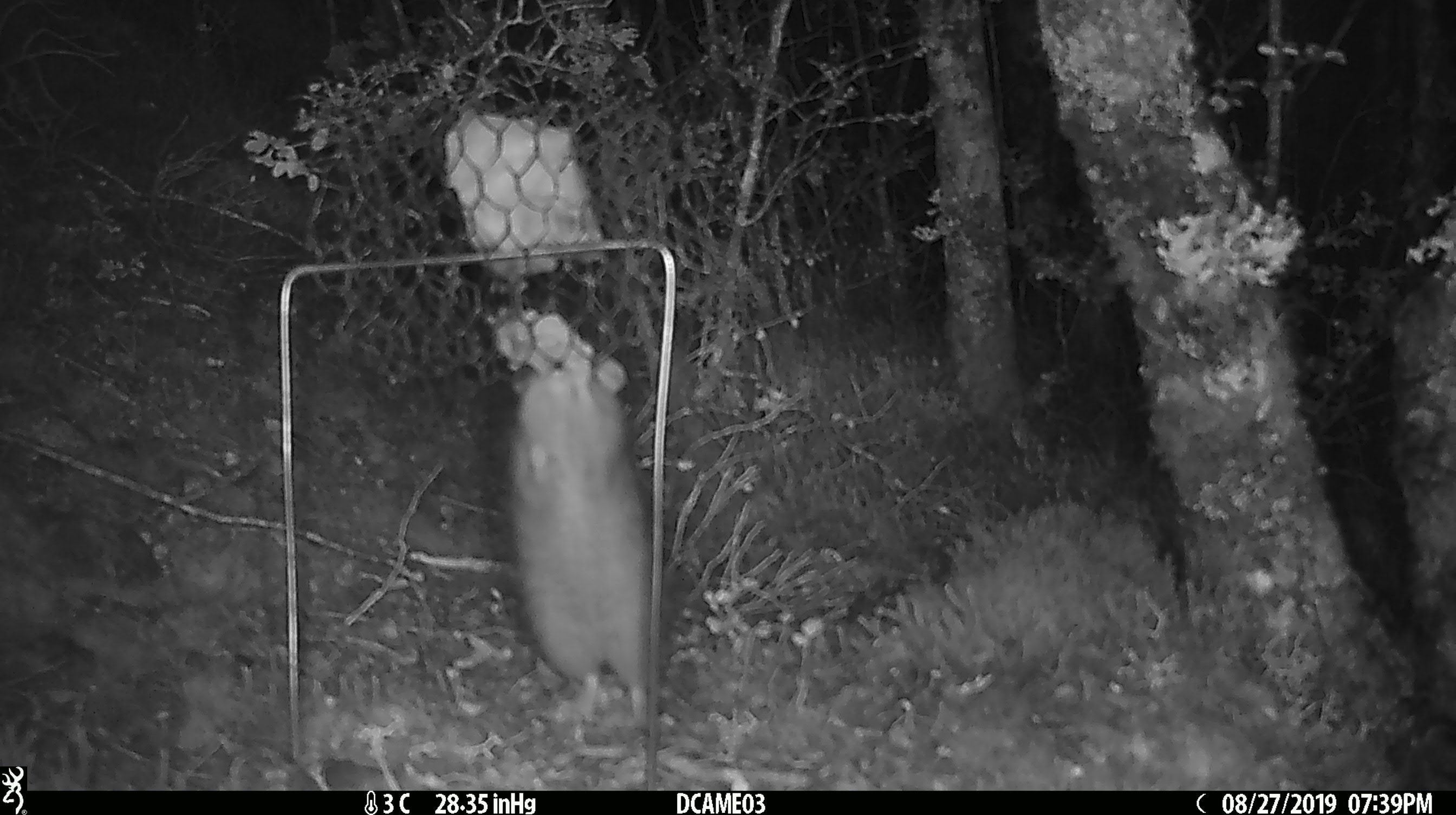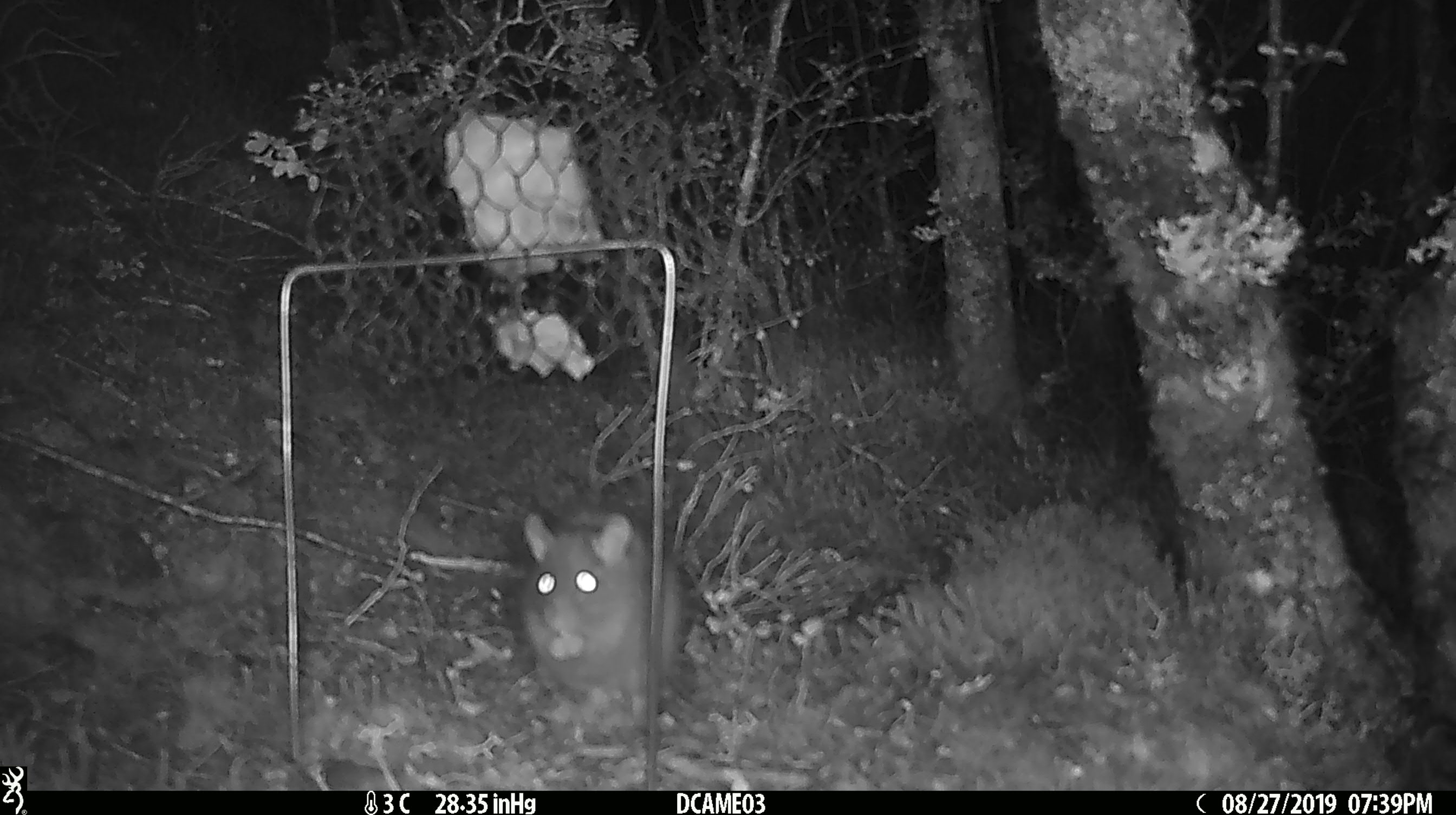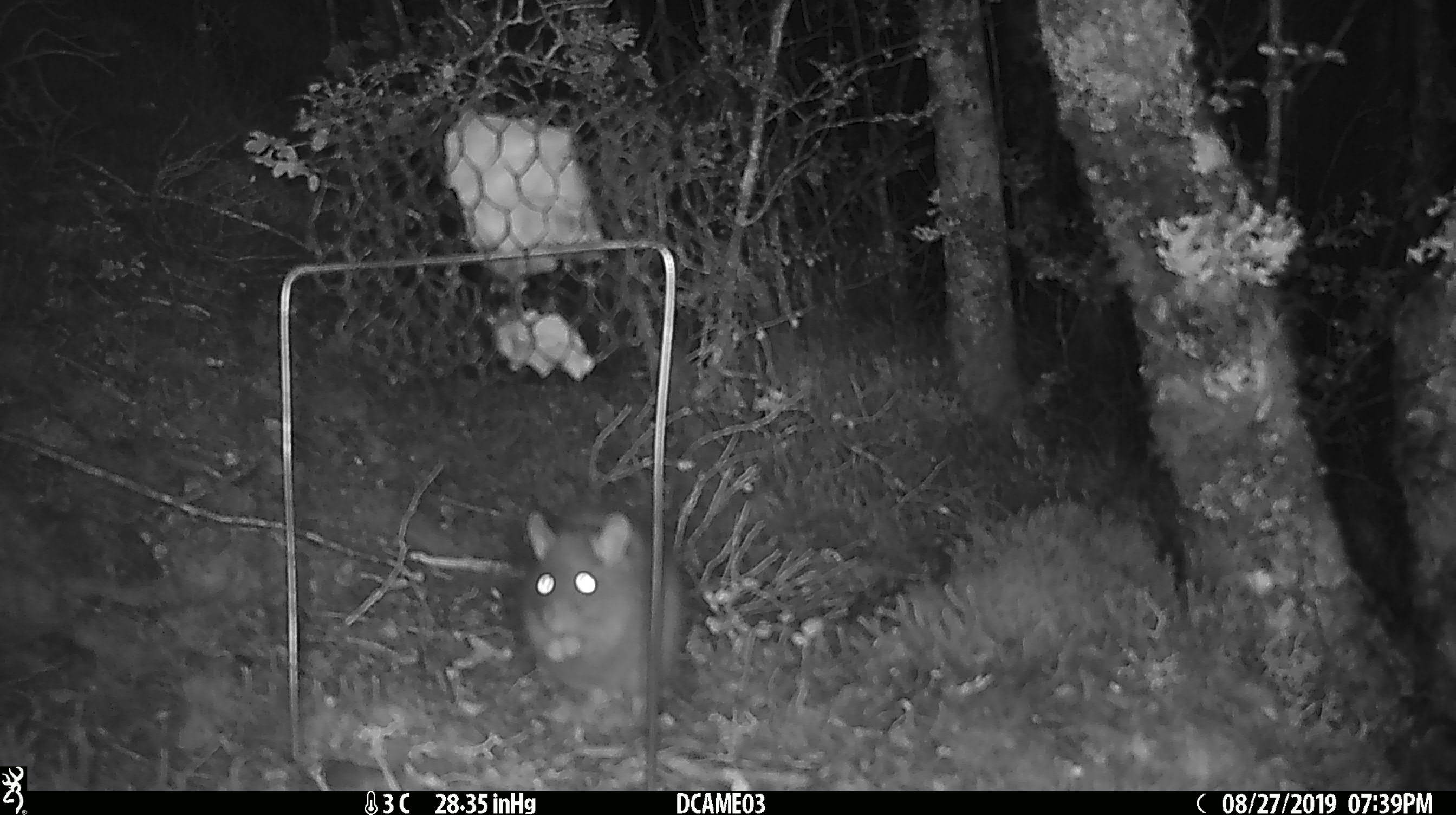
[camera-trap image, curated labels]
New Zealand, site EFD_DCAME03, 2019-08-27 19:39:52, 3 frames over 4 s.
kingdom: Animalia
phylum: Chordata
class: Mammalia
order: Rodentia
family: Muridae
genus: Rattus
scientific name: Rattus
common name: rat